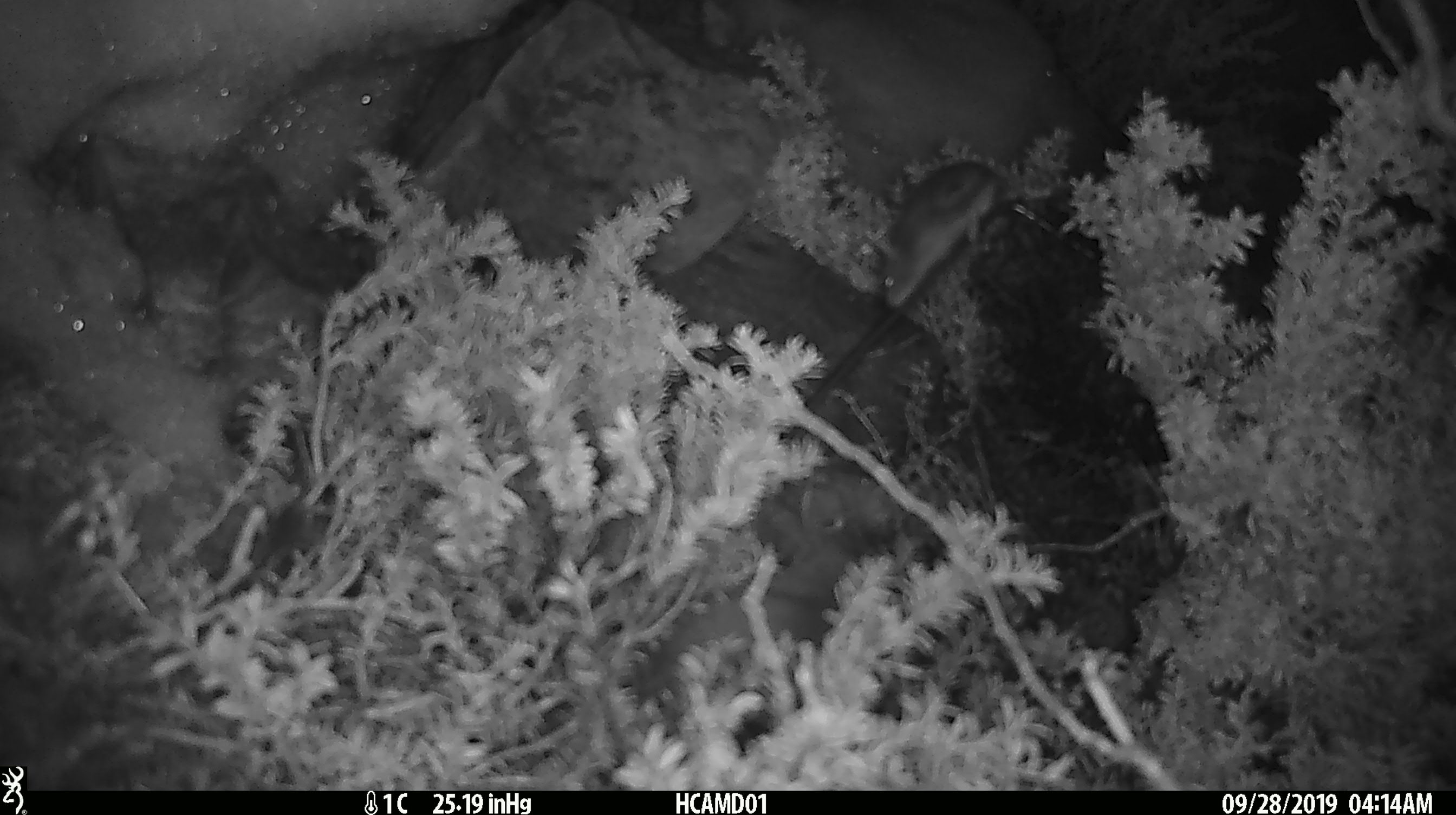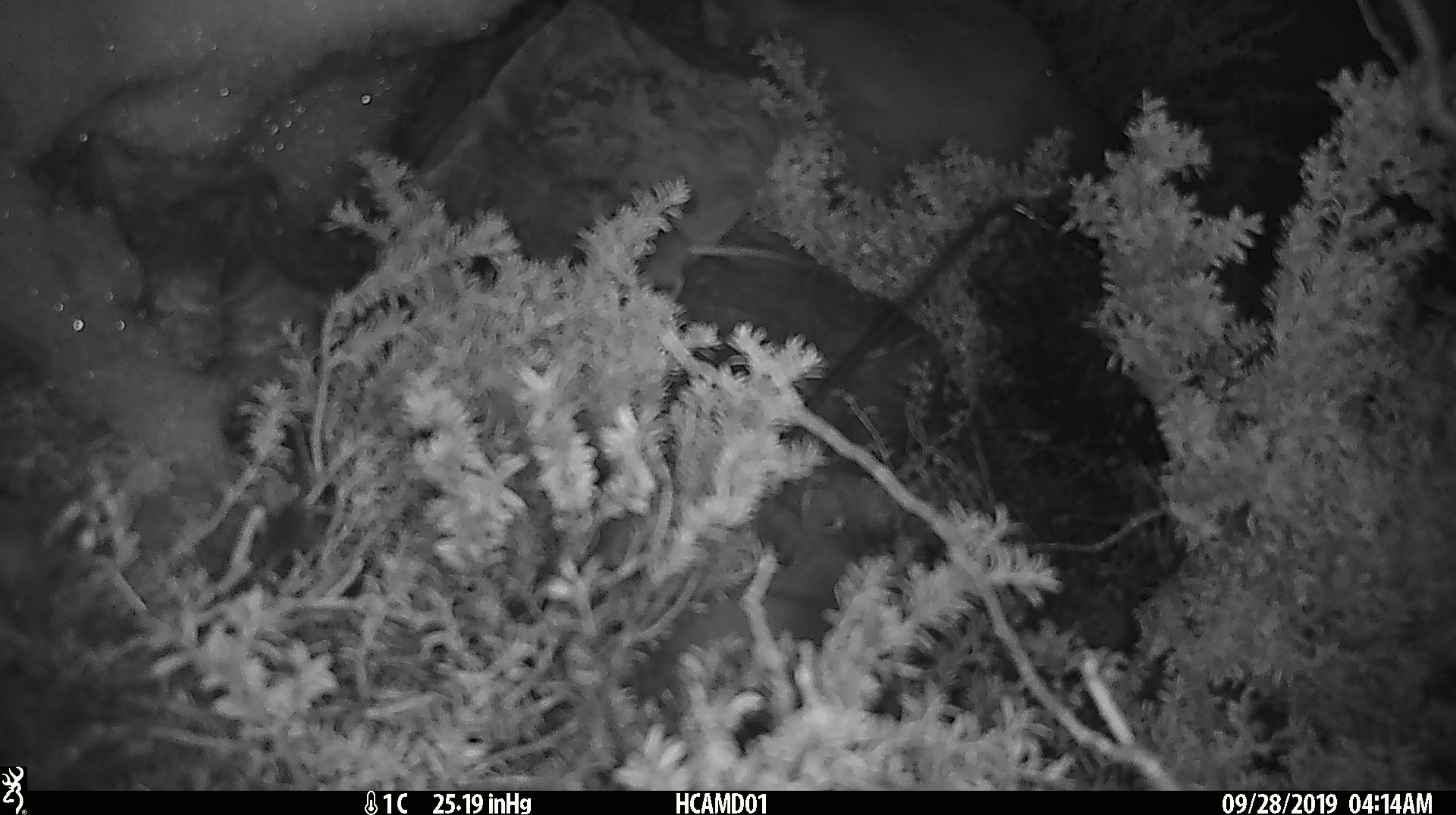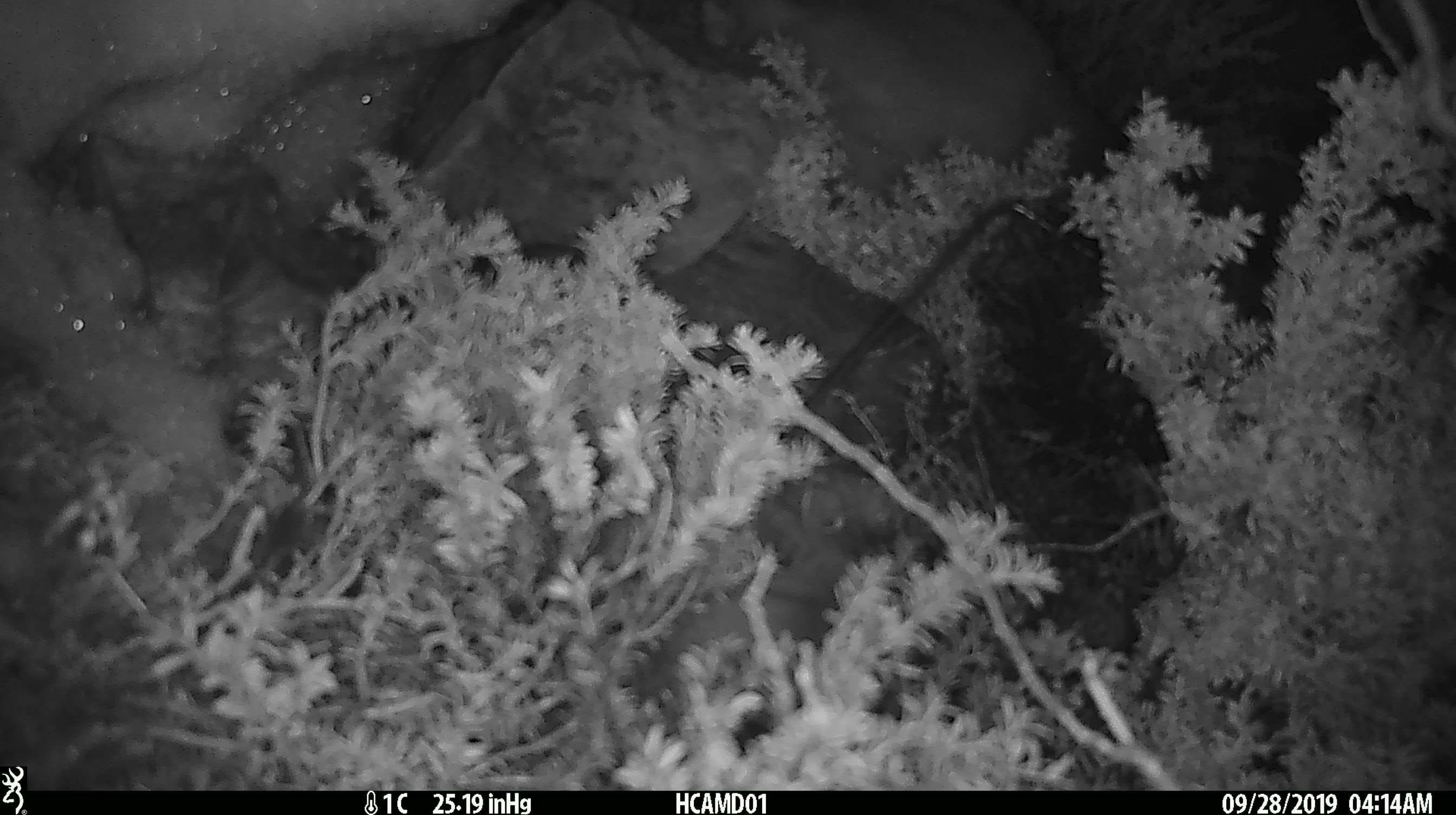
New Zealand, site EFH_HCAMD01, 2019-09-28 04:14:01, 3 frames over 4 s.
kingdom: Animalia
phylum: Chordata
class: Mammalia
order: Rodentia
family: Muridae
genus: Mus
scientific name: Mus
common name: mouse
Mouse (Mus).